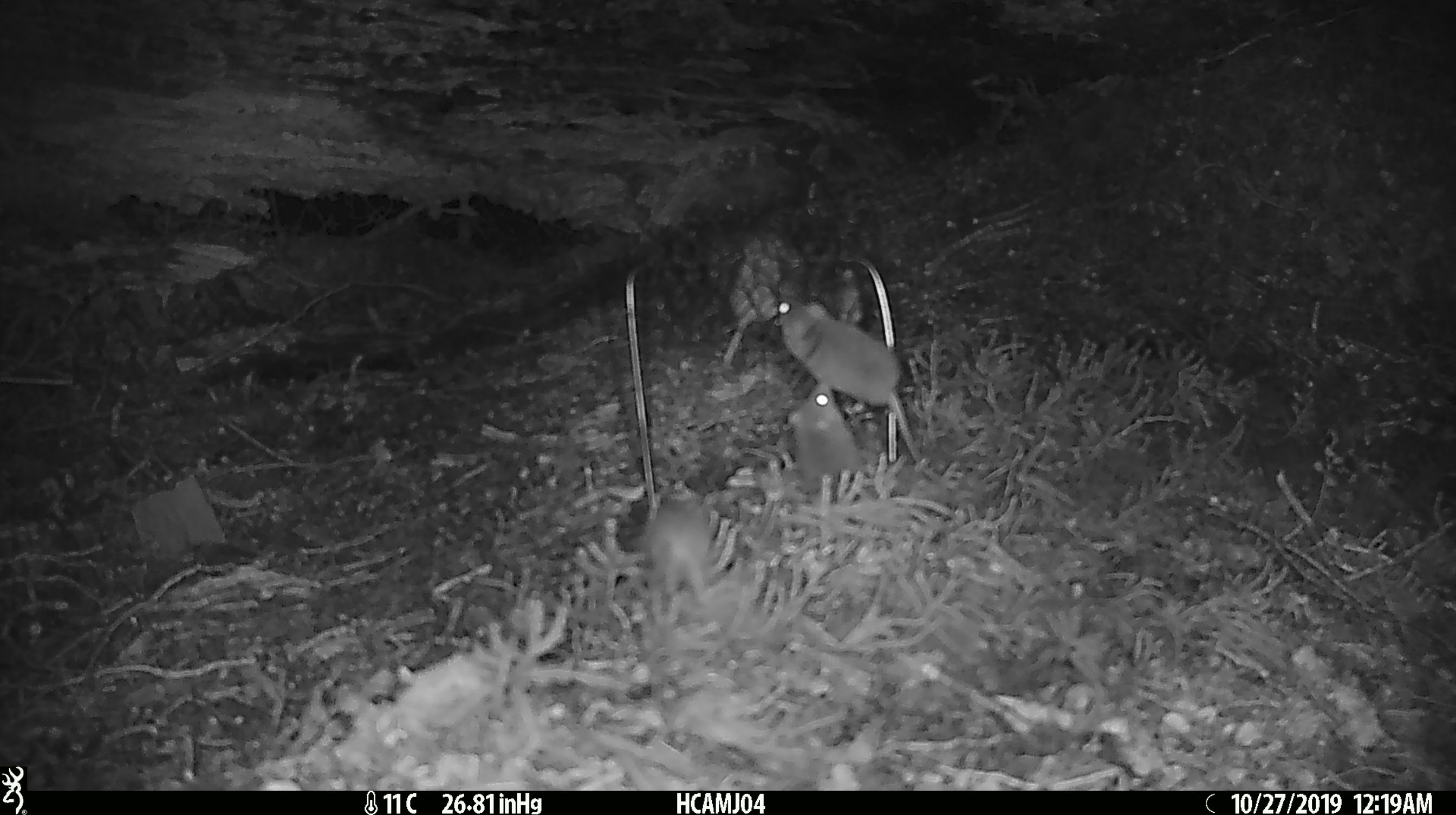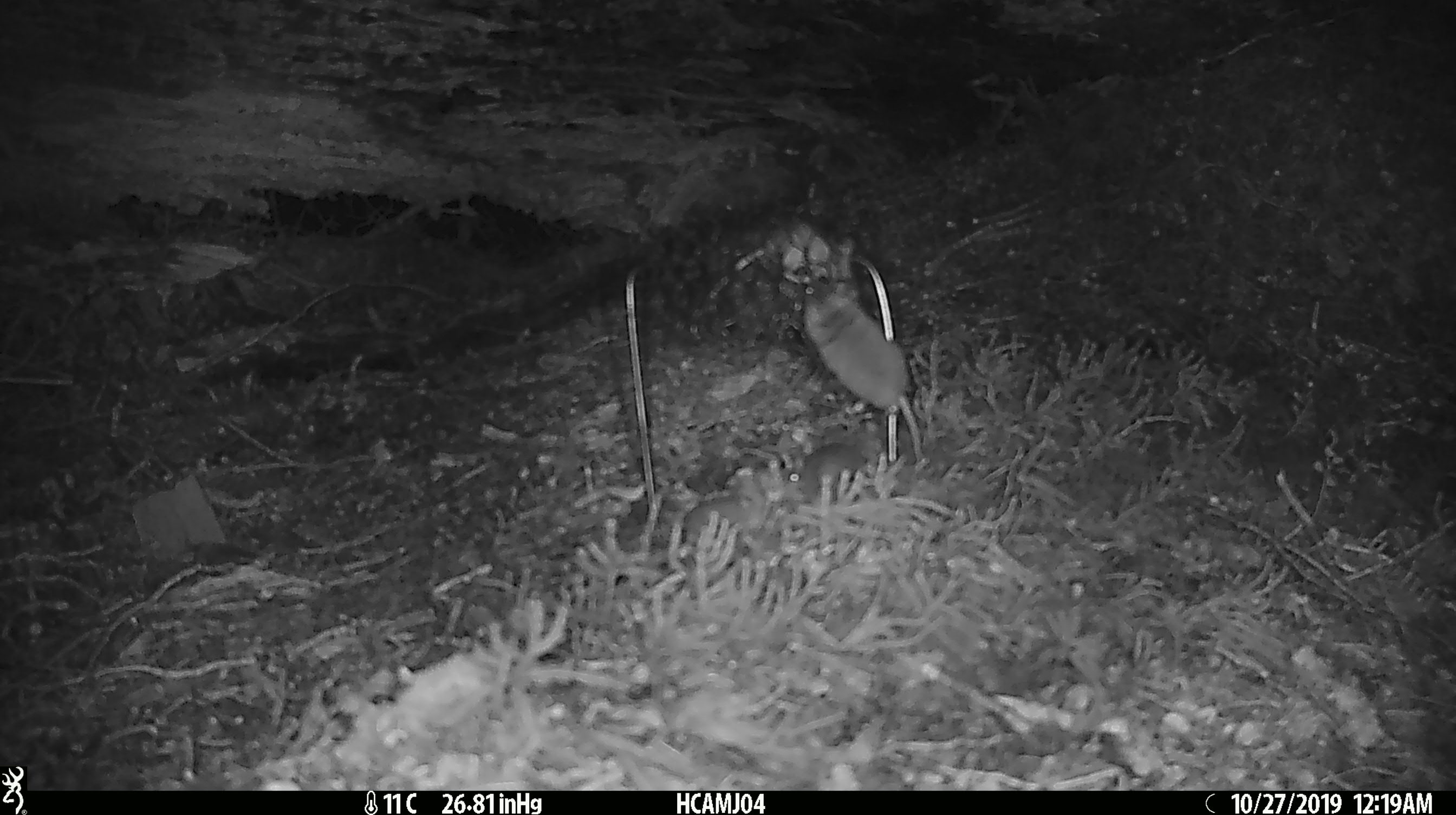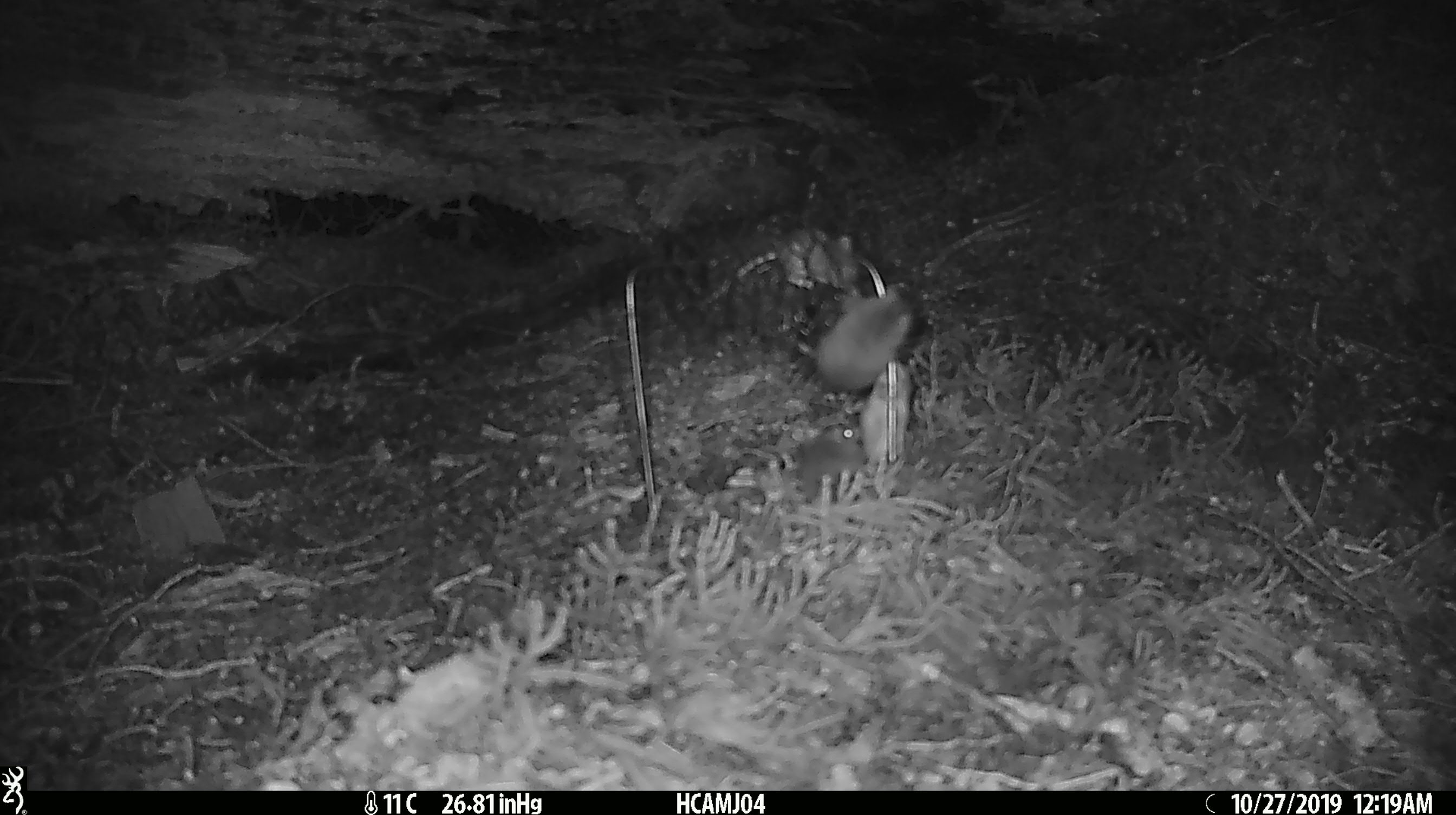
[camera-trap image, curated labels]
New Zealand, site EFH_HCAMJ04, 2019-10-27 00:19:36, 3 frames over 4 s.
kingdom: Animalia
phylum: Chordata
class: Mammalia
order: Rodentia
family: Muridae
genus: Mus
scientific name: Mus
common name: mouse